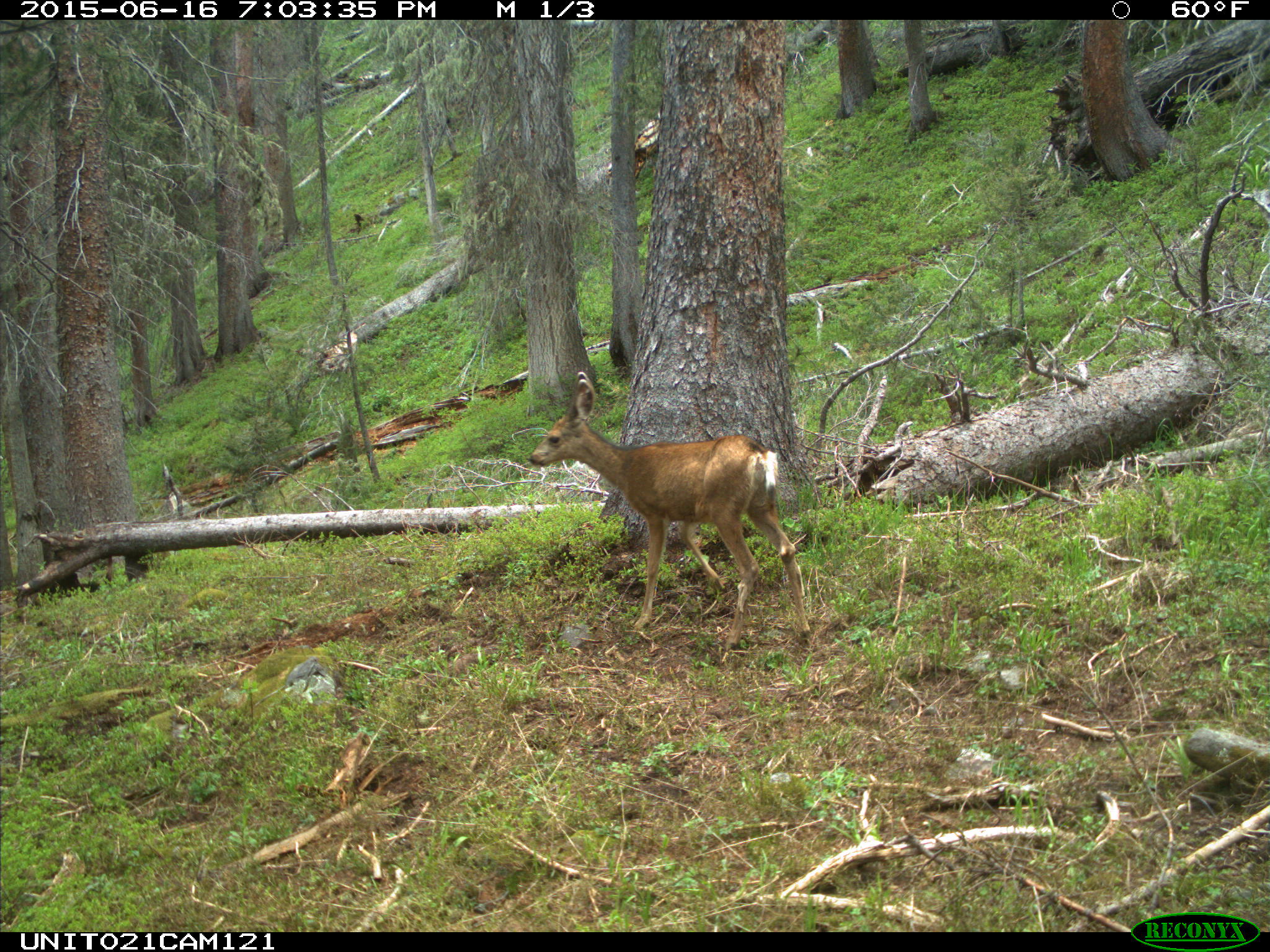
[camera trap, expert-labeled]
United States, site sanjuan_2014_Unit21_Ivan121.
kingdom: Animalia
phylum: Chordata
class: Mammalia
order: Artiodactyla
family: Cervidae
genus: Odocoileus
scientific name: Odocoileus hemionus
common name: mule deer